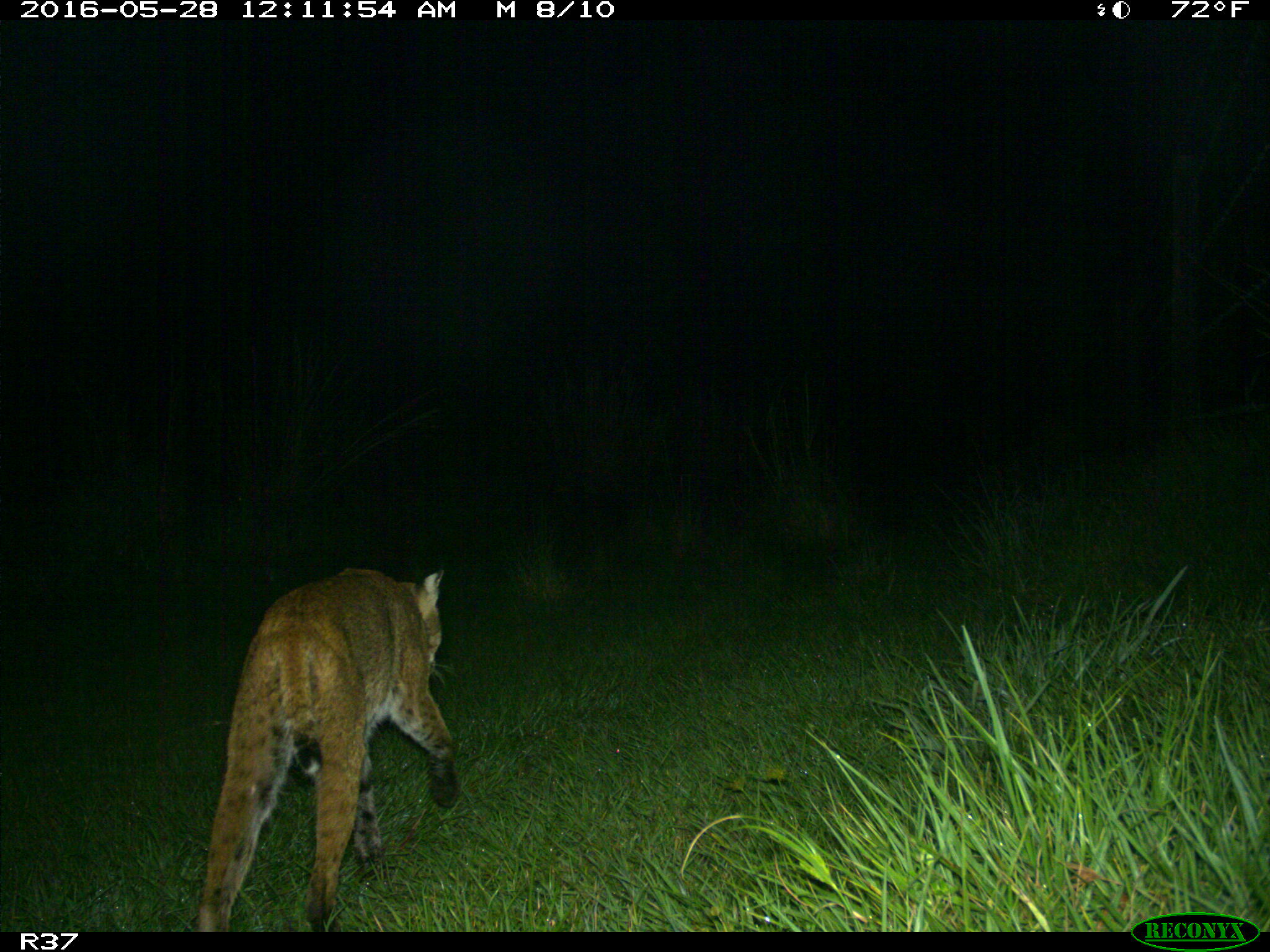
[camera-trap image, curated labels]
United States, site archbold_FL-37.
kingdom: Animalia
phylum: Chordata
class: Mammalia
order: Carnivora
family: Felidae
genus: Lynx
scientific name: Lynx rufus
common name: bobcat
Lynx rufus (bobcat).